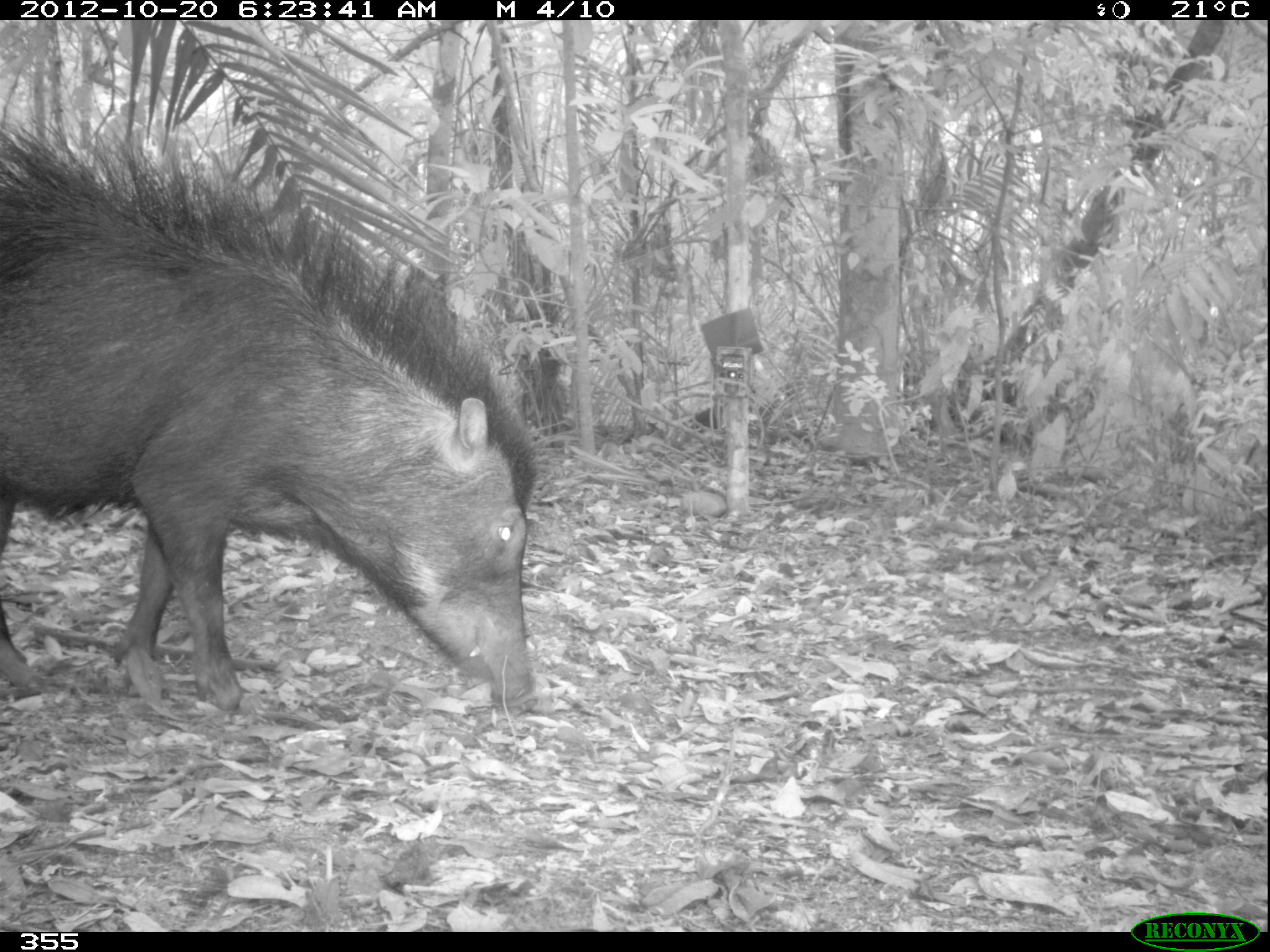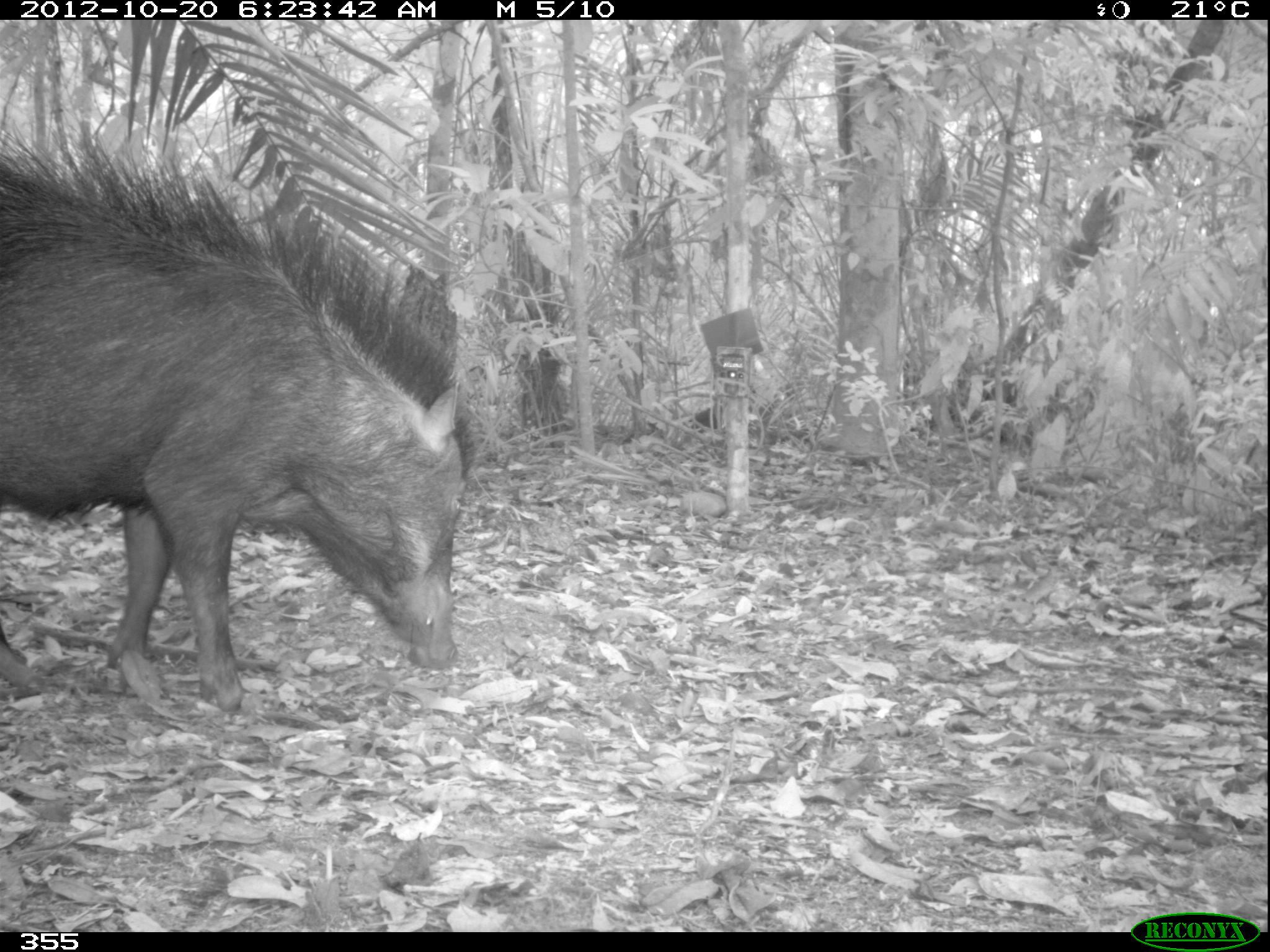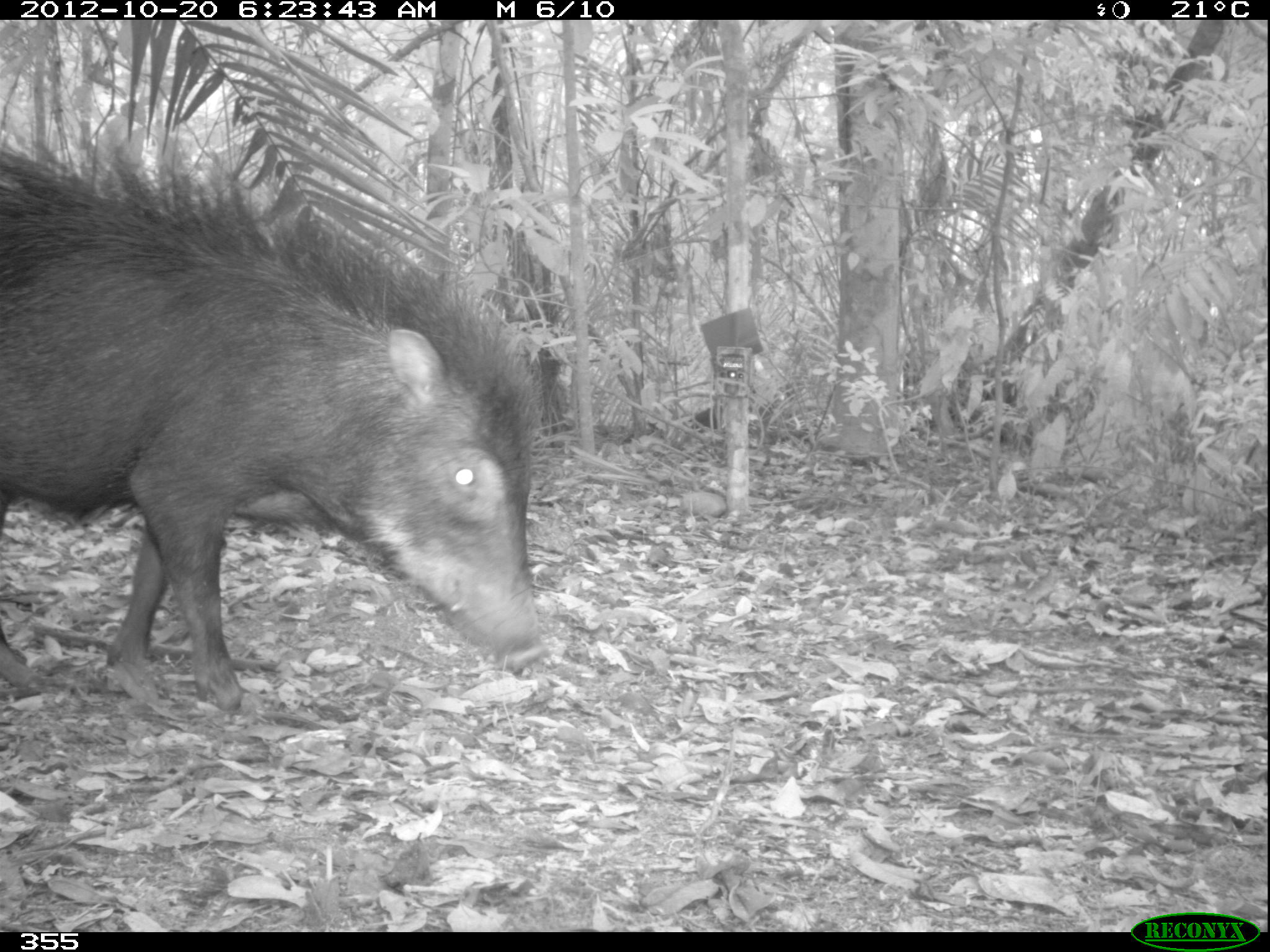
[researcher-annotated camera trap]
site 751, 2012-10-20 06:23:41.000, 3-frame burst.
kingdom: Animalia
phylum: Chordata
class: Mammalia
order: Artiodactyla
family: Tayassuidae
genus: Tayassu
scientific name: Tayassu pecari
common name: white-lipped peccary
Tayassu pecari (white-lipped peccary).